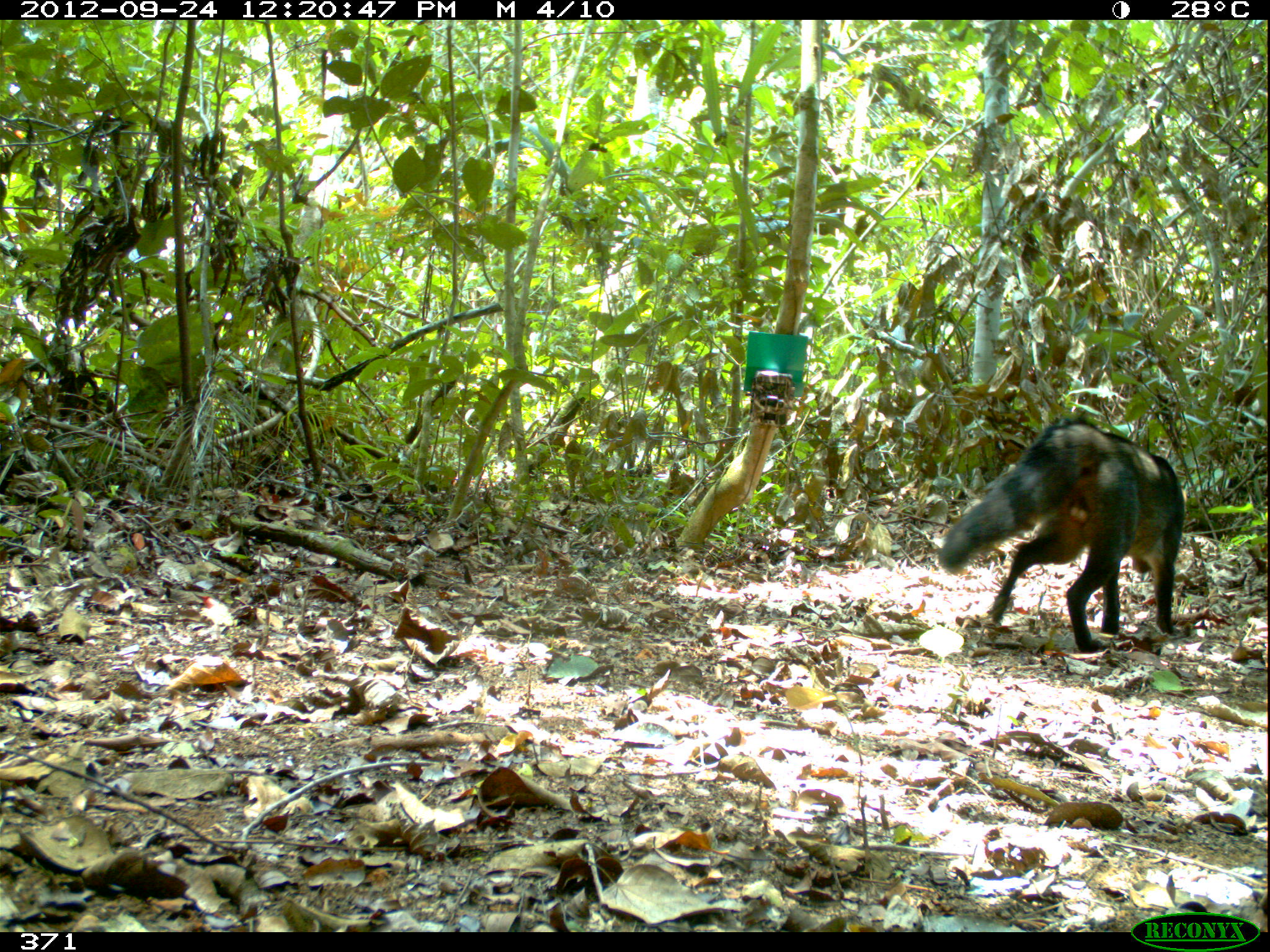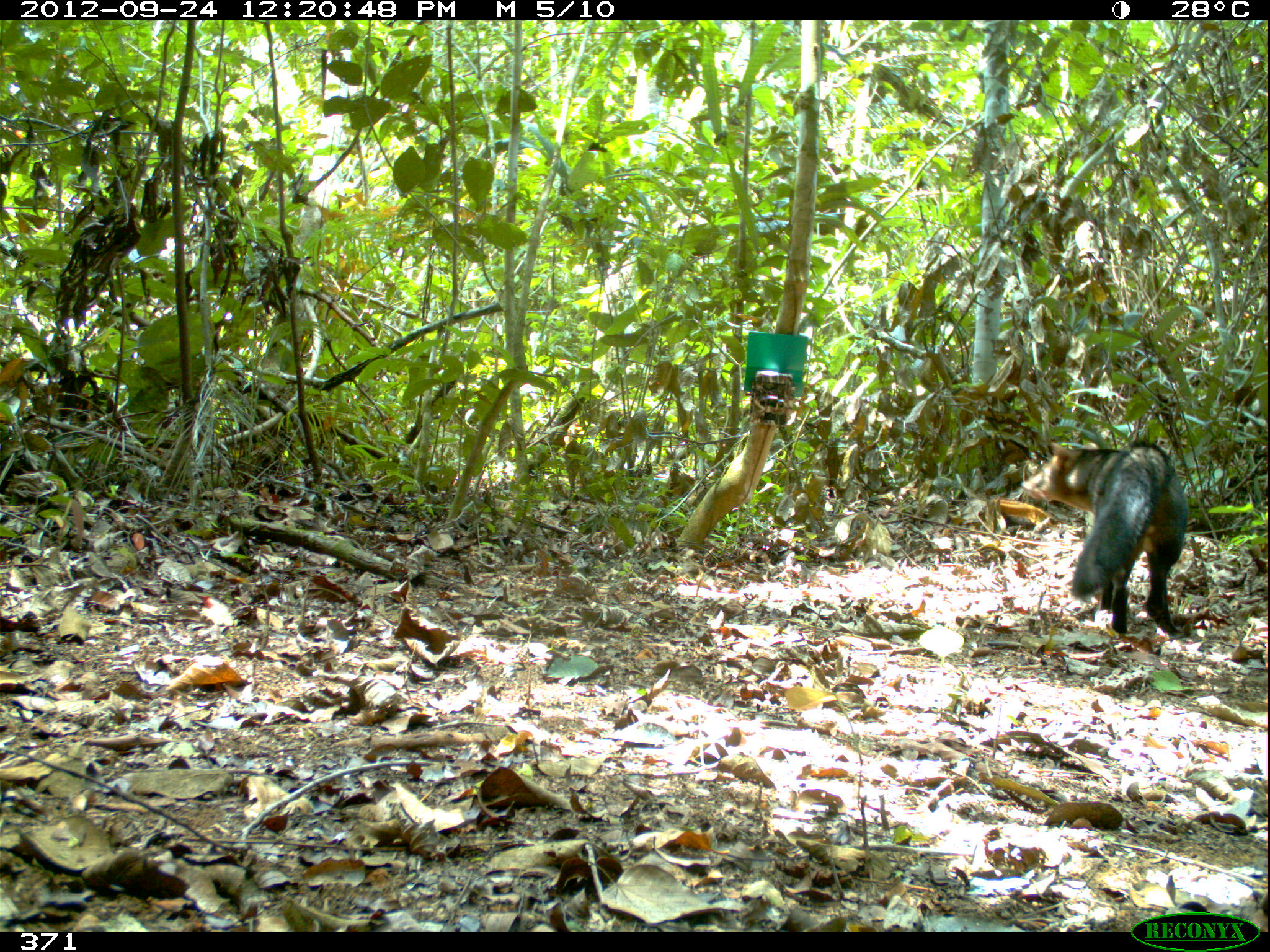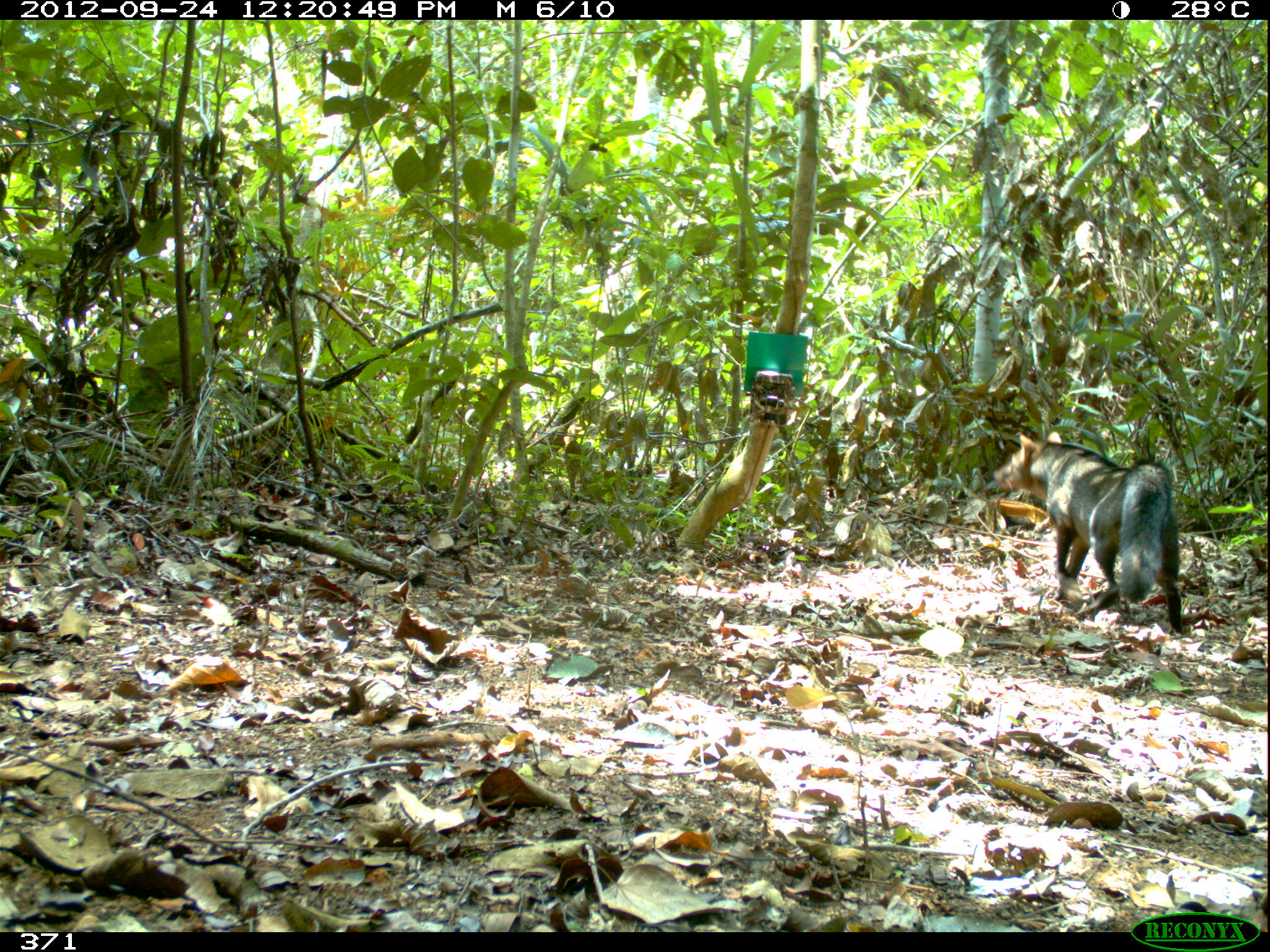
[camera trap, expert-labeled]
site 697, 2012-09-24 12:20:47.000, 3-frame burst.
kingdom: Animalia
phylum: Chordata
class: Mammalia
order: Carnivora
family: Canidae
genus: Atelocynus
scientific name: Atelocynus microtis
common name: short-eared dog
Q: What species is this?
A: Atelocynus microtis (short-eared dog).